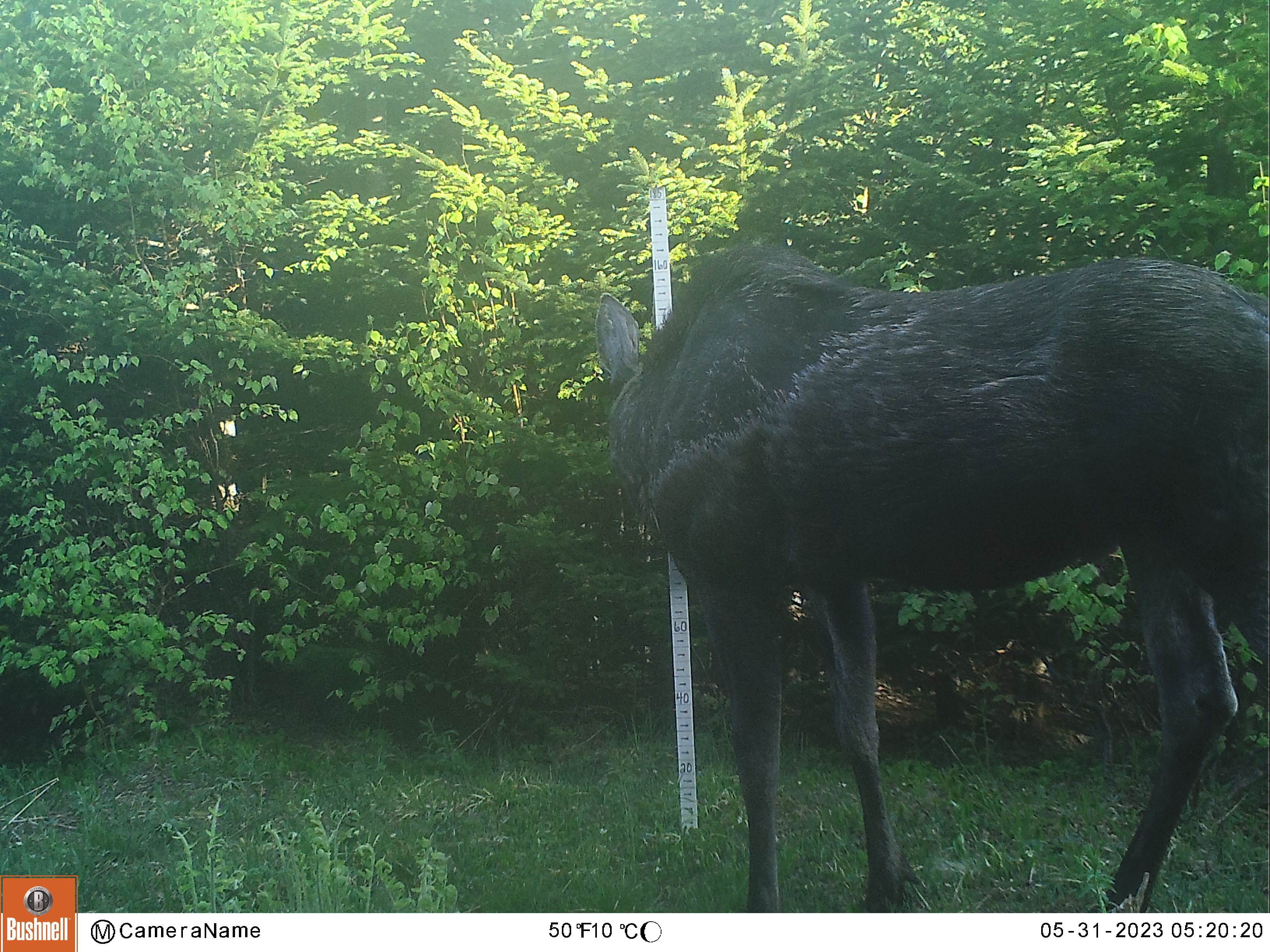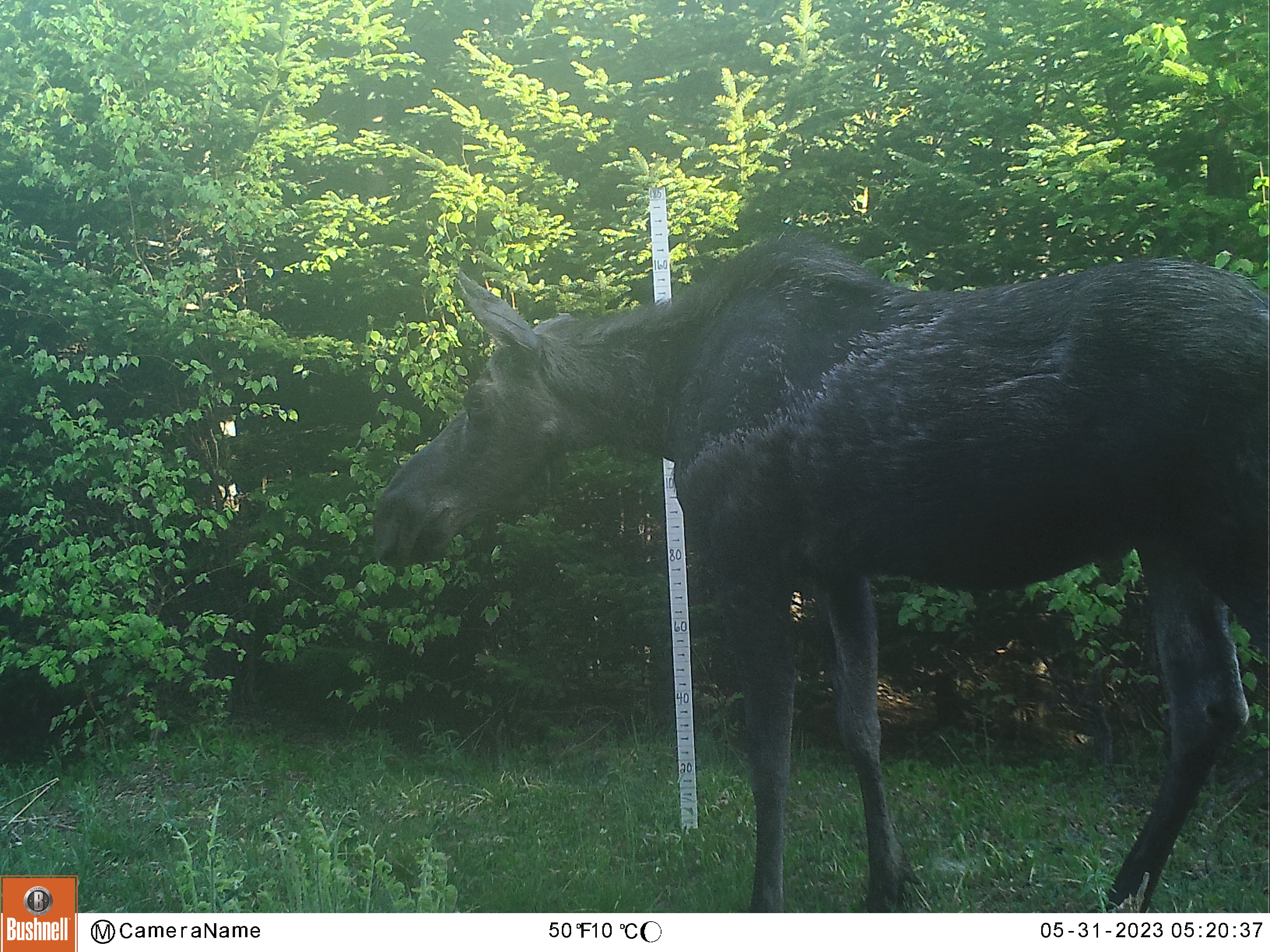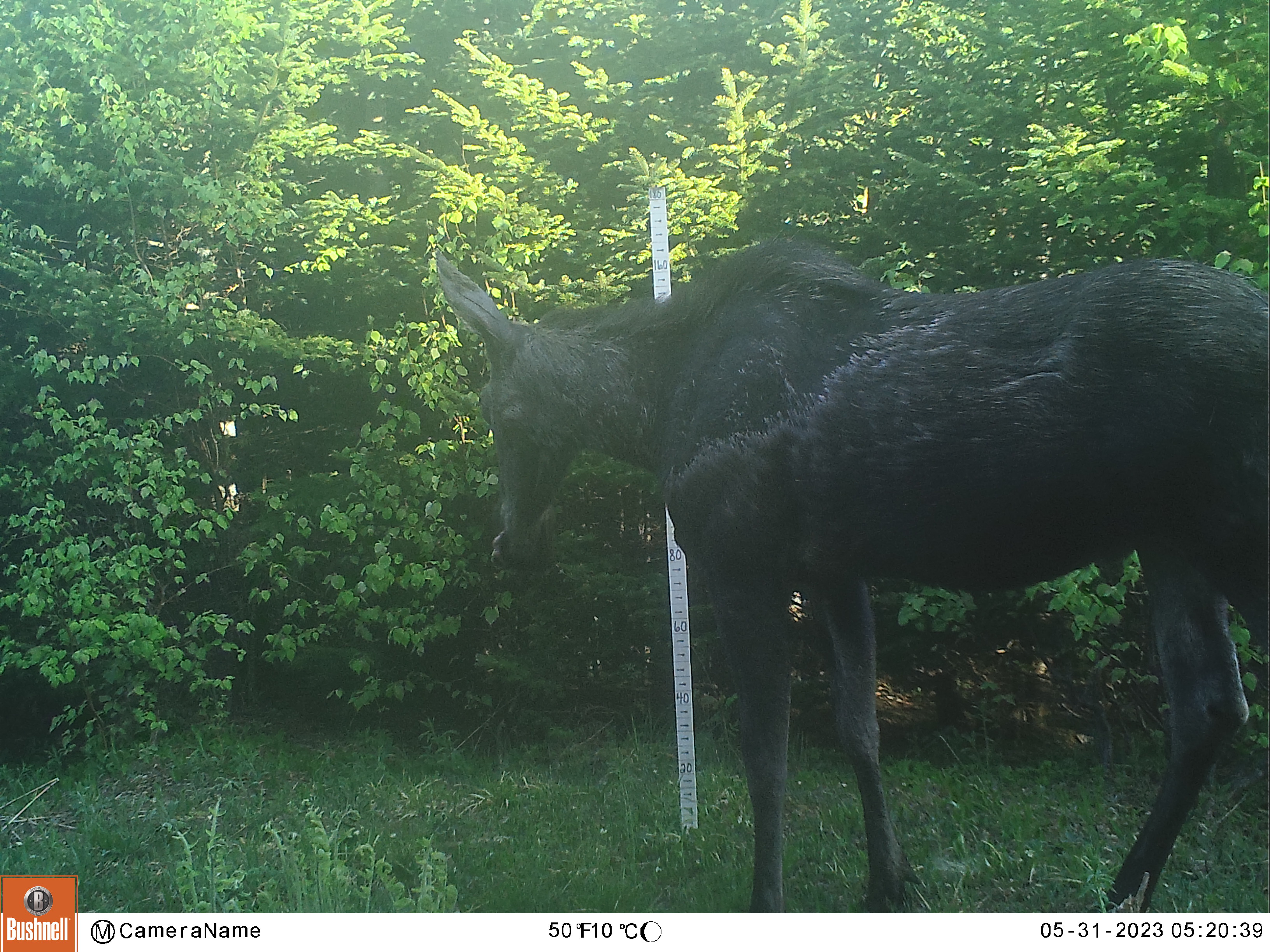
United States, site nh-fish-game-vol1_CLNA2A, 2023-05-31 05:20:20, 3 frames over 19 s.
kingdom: Animalia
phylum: Chordata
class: Mammalia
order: Artiodactyla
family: Cervidae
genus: Alces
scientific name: Alces alces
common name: moose